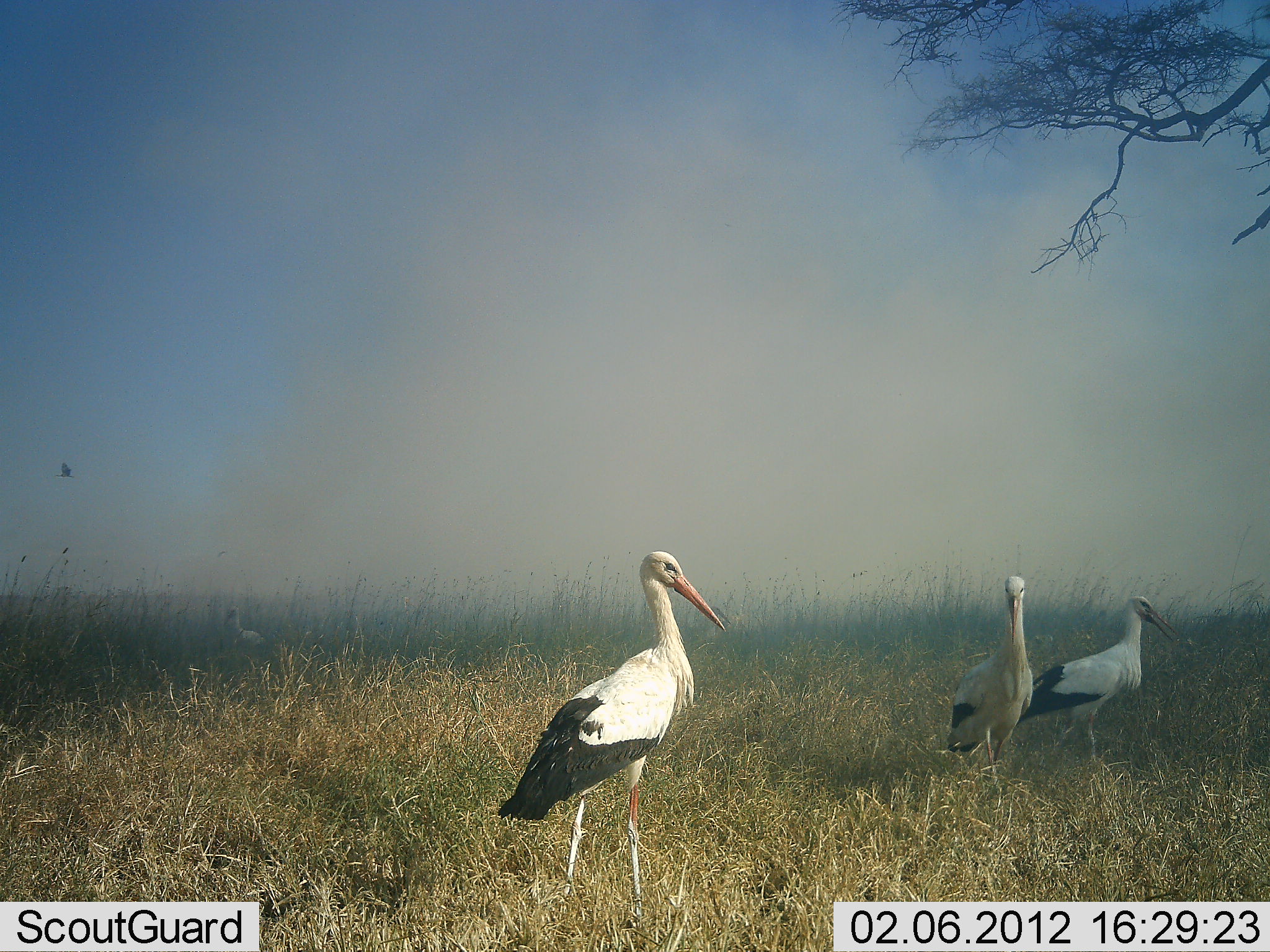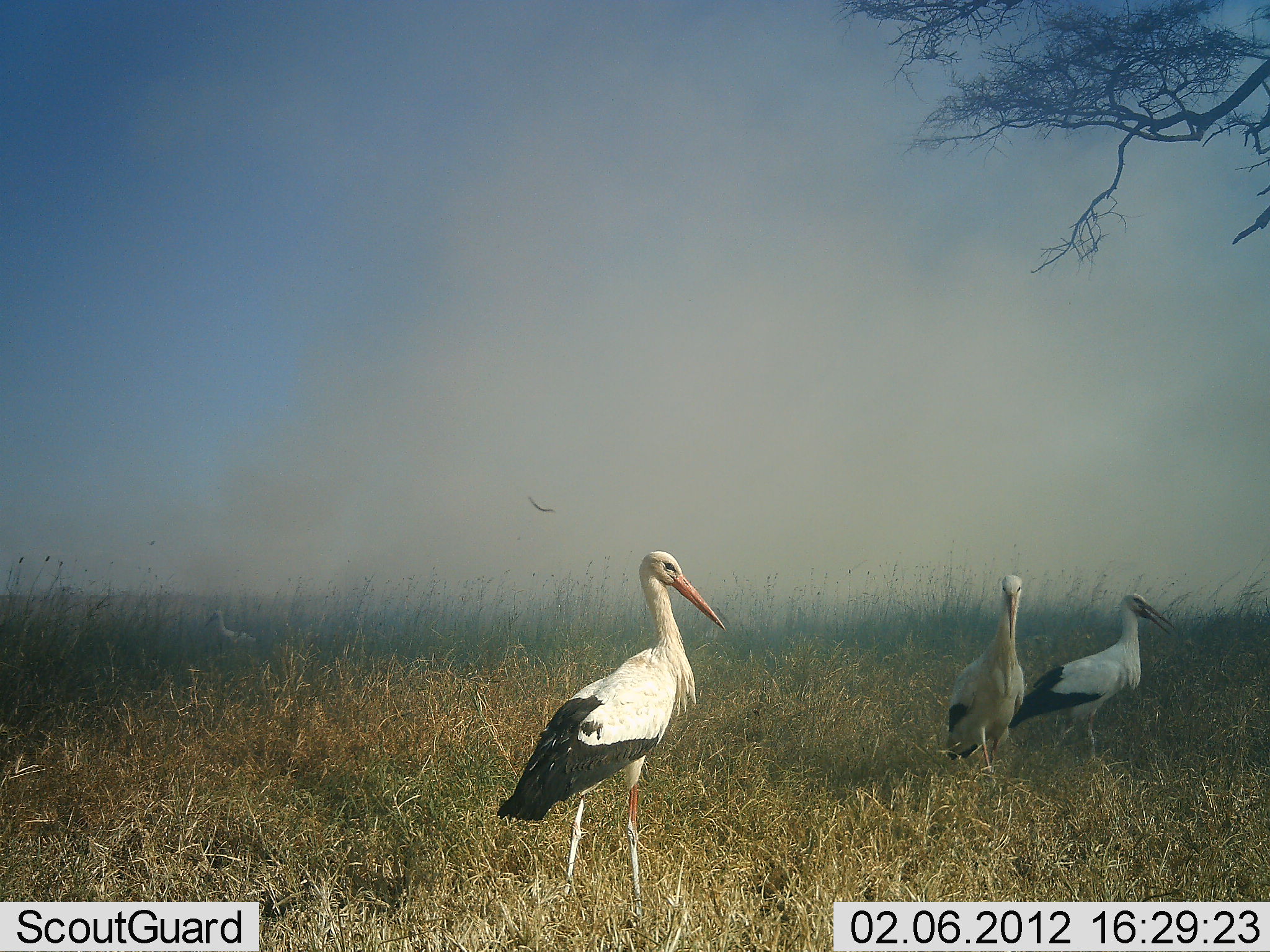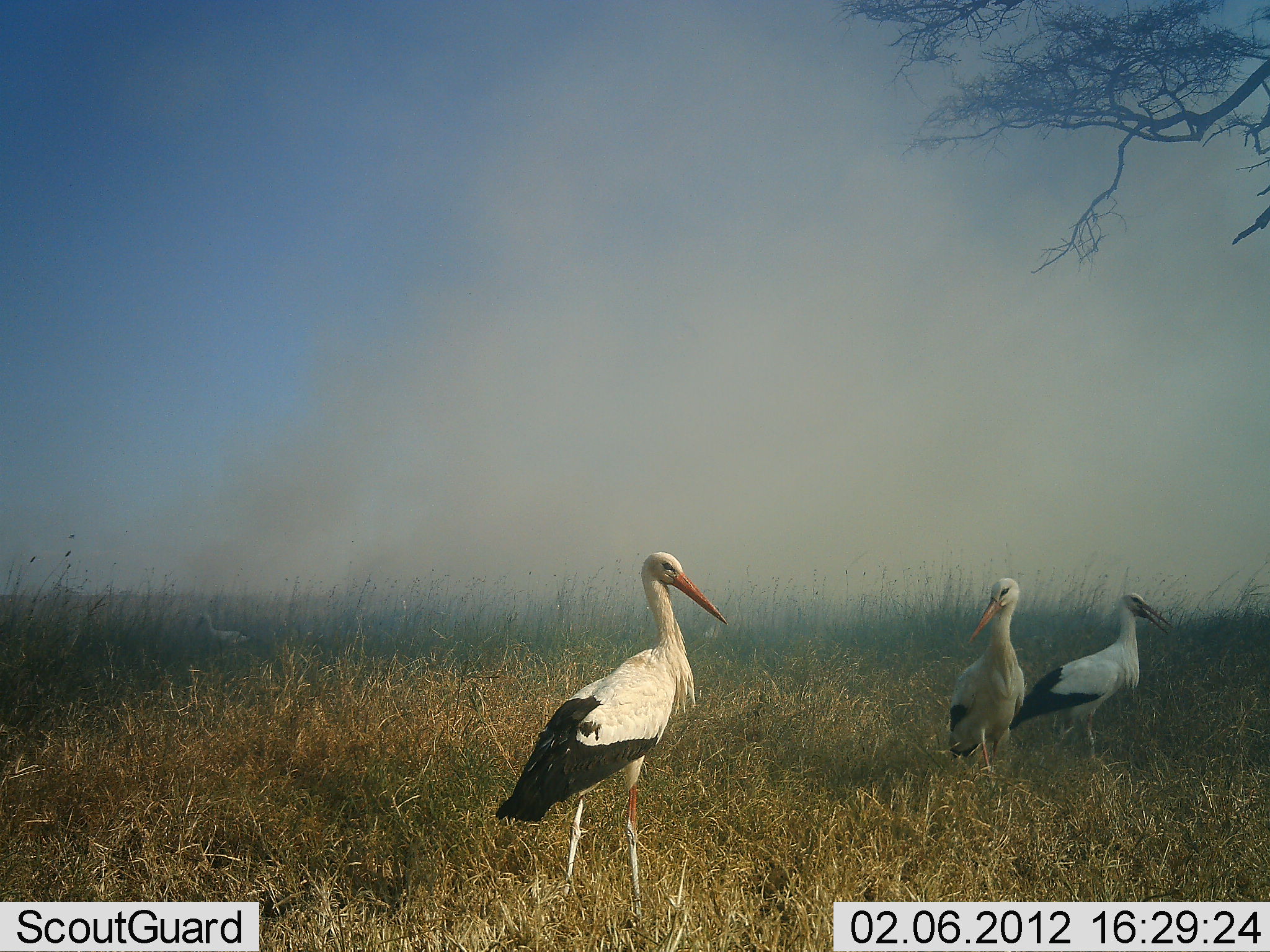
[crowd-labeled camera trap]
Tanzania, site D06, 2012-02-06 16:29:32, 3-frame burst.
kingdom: Animalia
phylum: Chordata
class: Aves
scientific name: Aves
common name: bird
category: otherbird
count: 4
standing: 96%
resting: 0%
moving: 31%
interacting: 0%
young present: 0%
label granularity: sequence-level